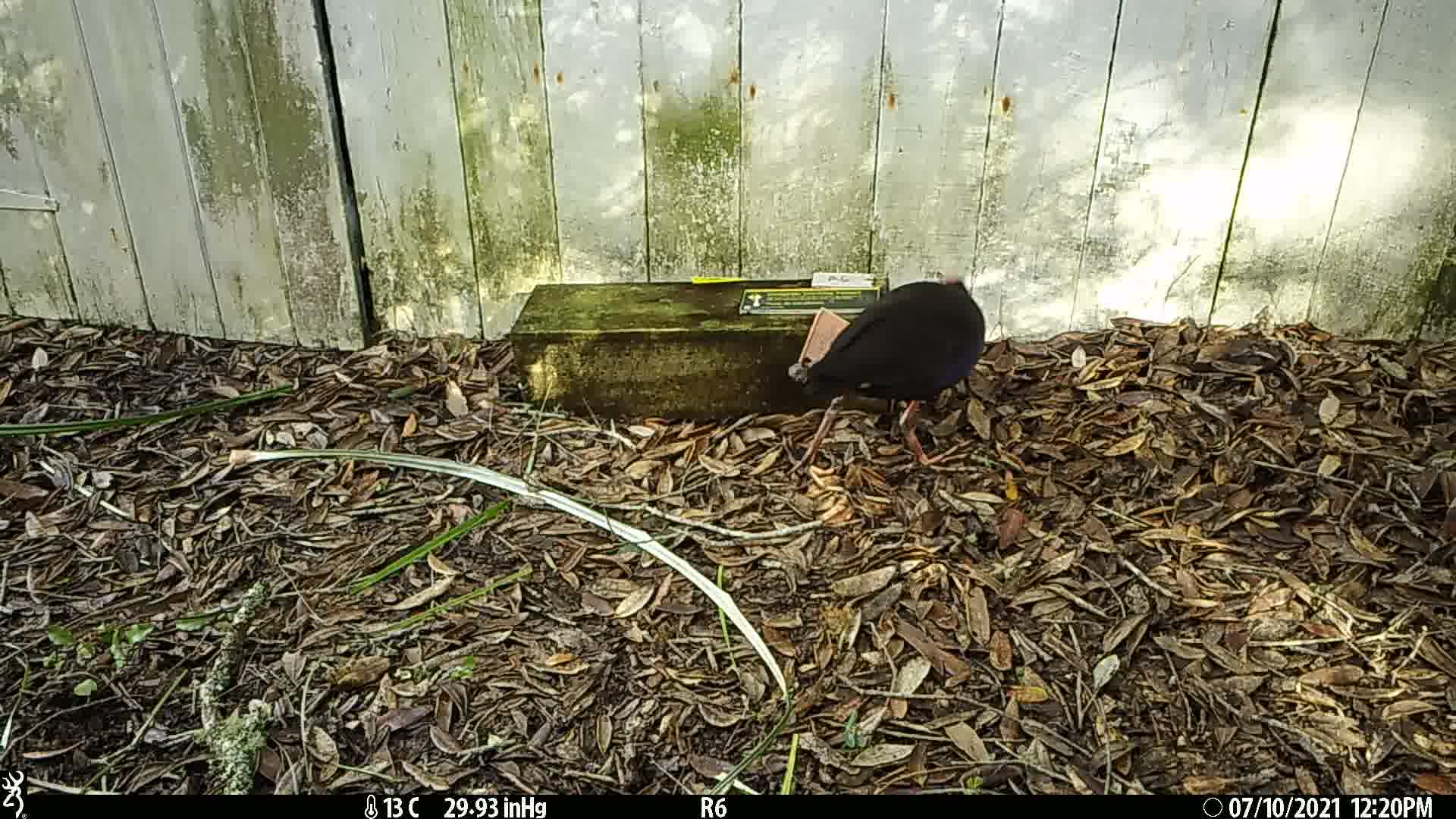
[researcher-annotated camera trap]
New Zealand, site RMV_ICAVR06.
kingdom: Animalia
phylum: Chordata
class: Aves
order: Gruiformes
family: Rallidae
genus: Porphyrio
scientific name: Porphyrio melanotus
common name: australasian swamphen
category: pukeko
Pukeko (australasian swamphen) (Porphyrio melanotus).